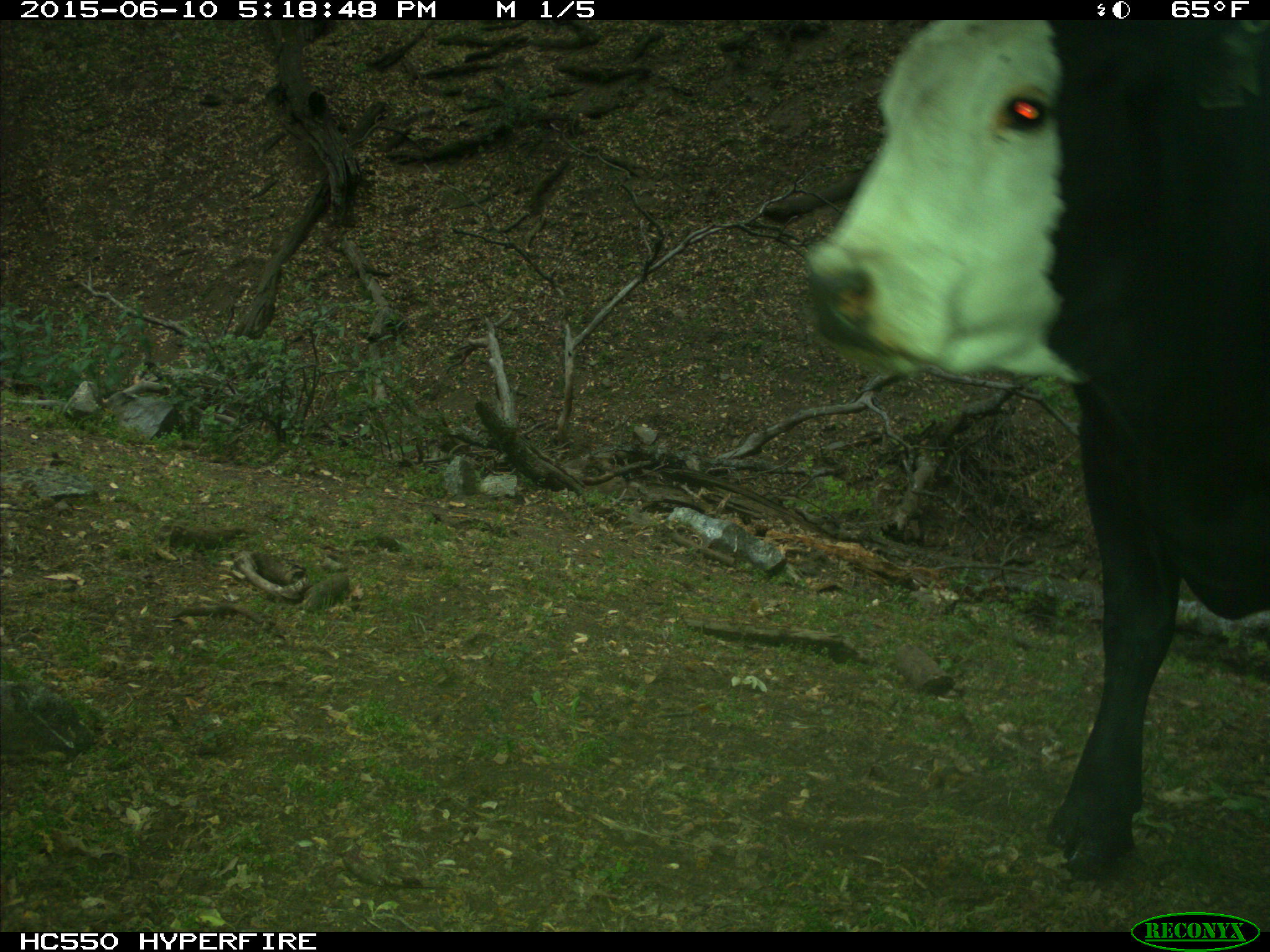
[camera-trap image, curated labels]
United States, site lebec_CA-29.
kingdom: Animalia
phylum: Chordata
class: Mammalia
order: Artiodactyla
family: Bovidae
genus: Bos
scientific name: Bos taurus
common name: domestic cow